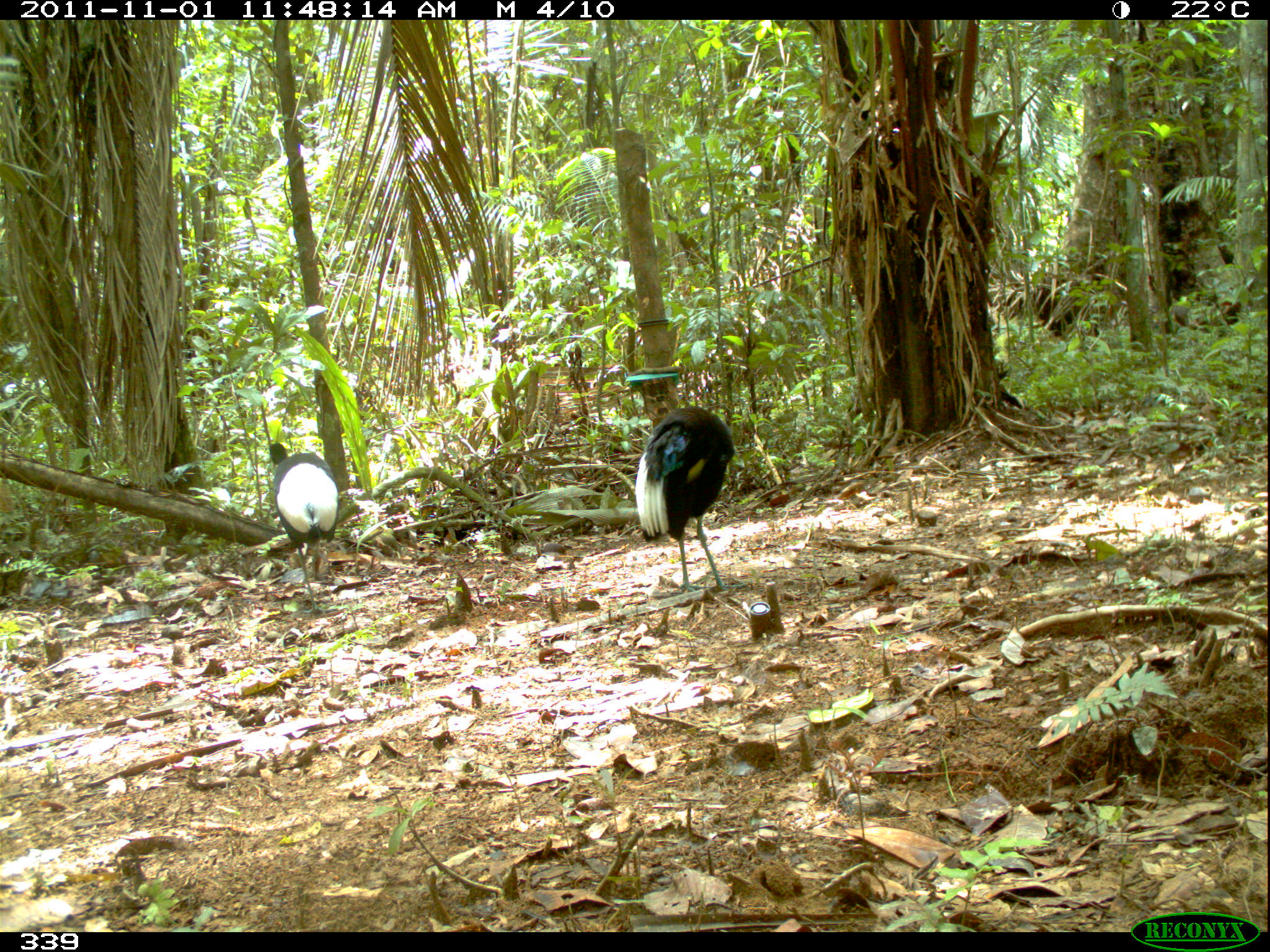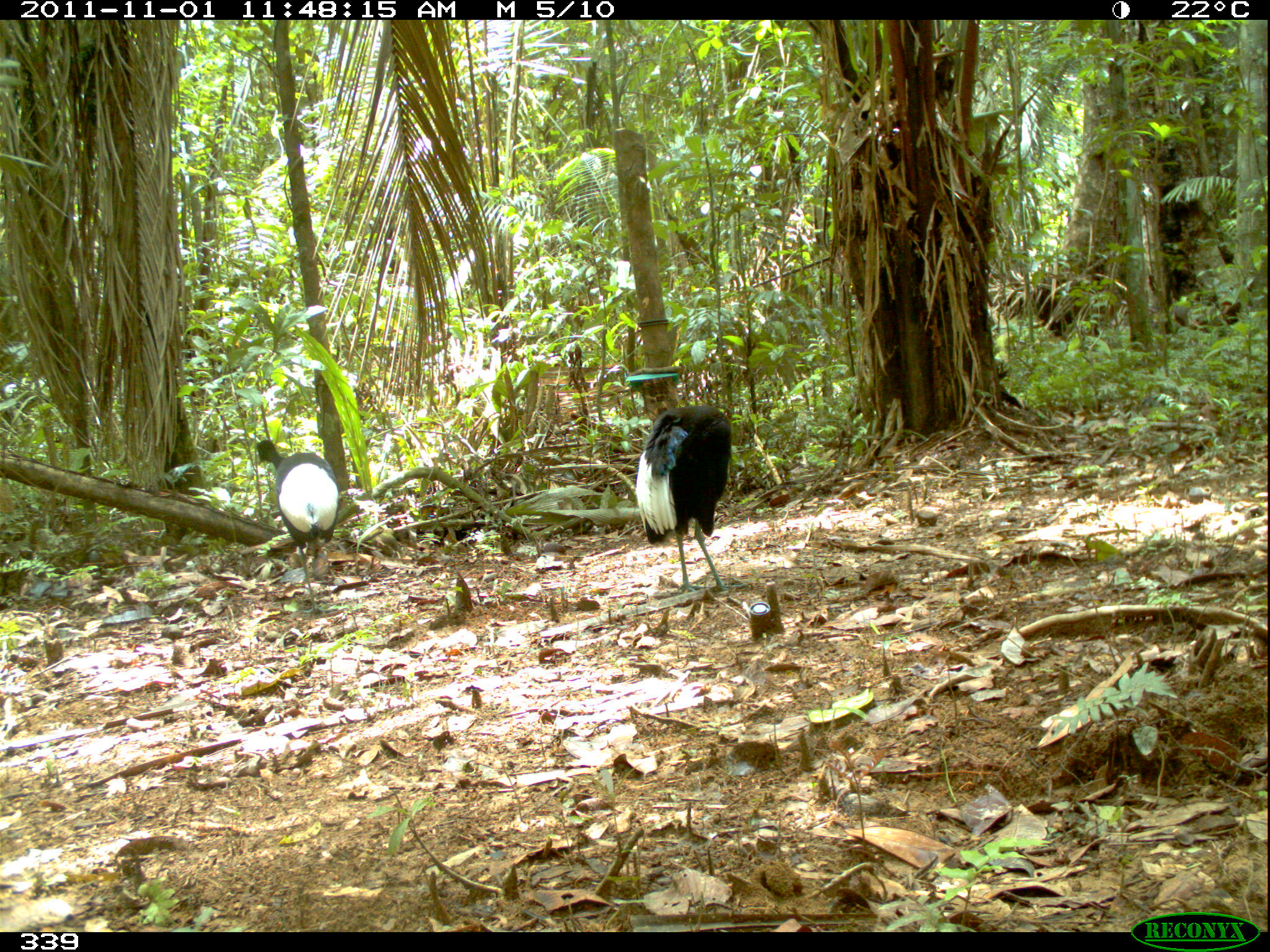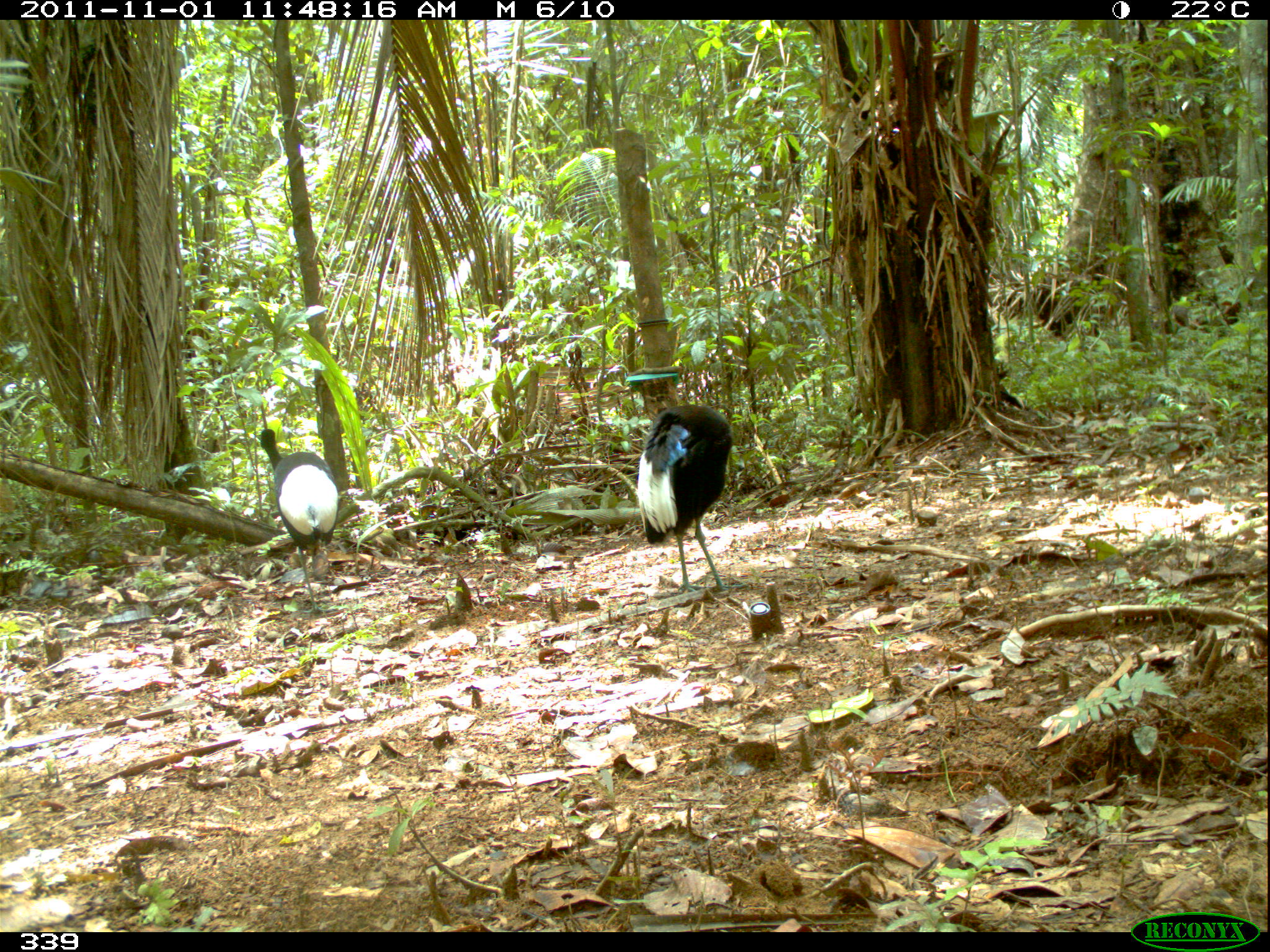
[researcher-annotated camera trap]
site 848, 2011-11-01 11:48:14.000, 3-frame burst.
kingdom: Animalia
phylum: Chordata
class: Aves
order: Gruiformes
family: Psophiidae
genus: Psophia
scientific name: Psophia leucoptera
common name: pale-winged trumpeter